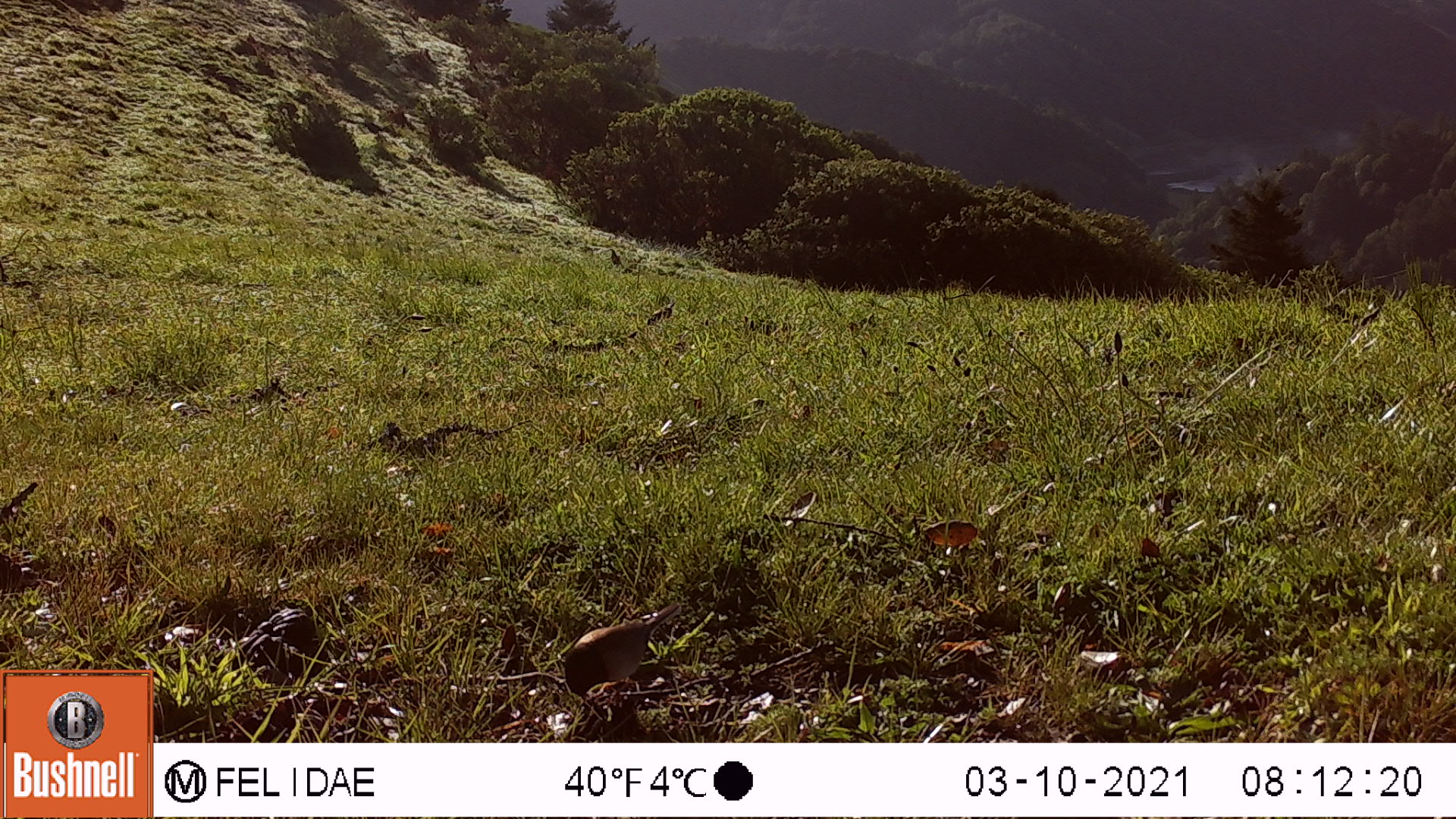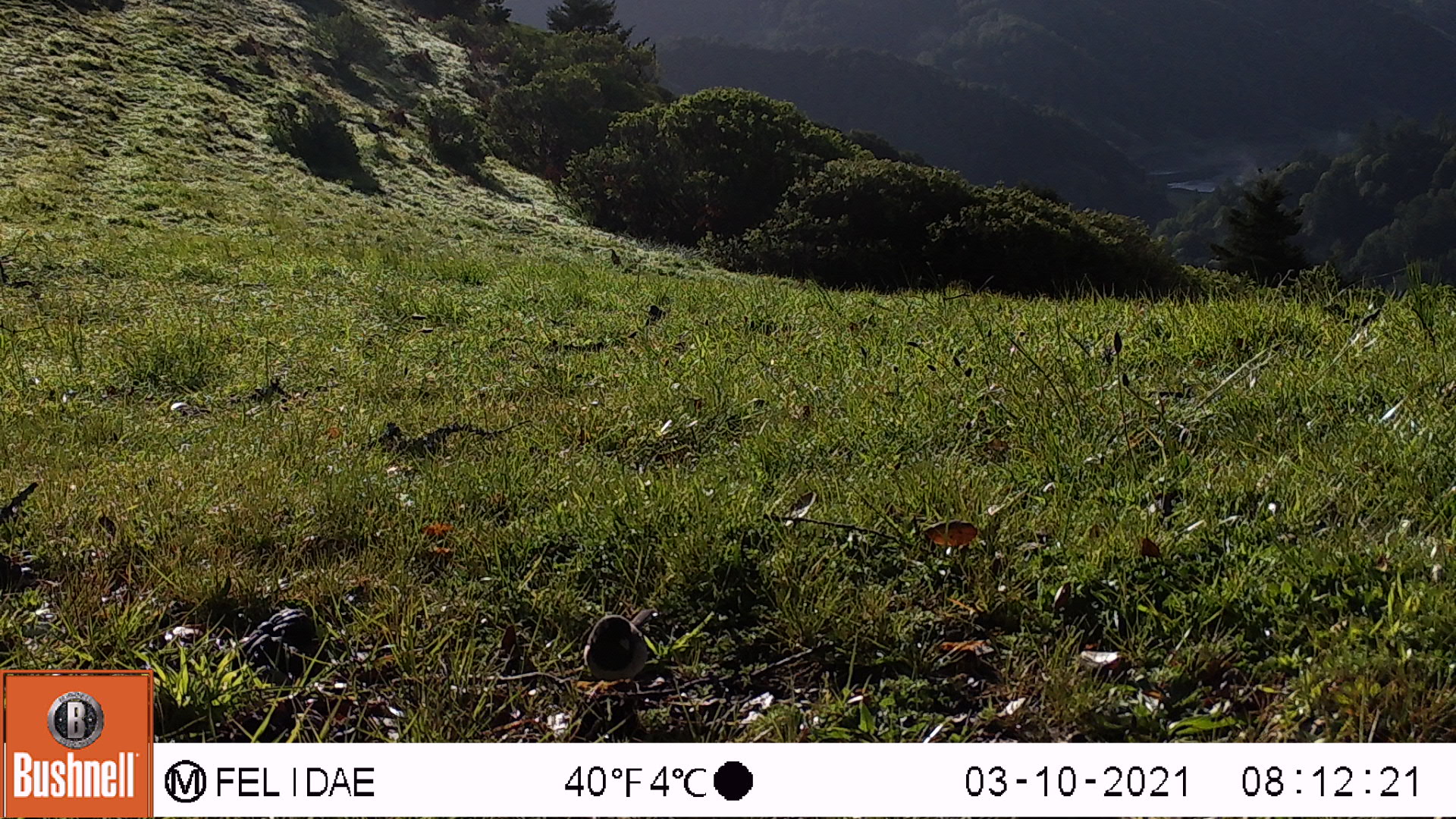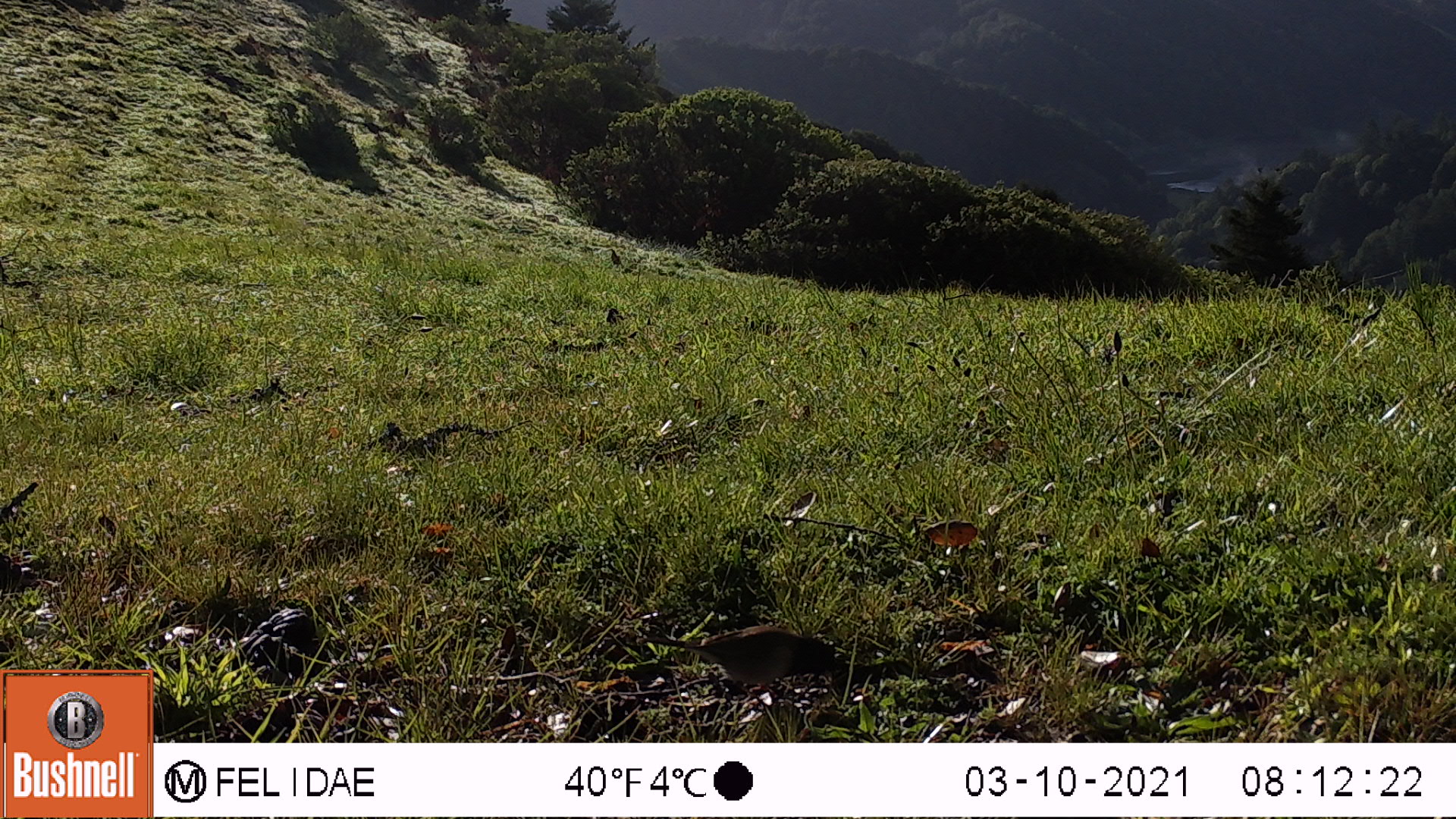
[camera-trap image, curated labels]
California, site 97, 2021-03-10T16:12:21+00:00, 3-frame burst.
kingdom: Animalia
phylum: Chordata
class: Aves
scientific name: Aves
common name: bird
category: unknown bird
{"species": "unknown bird (bird) (Aves)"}